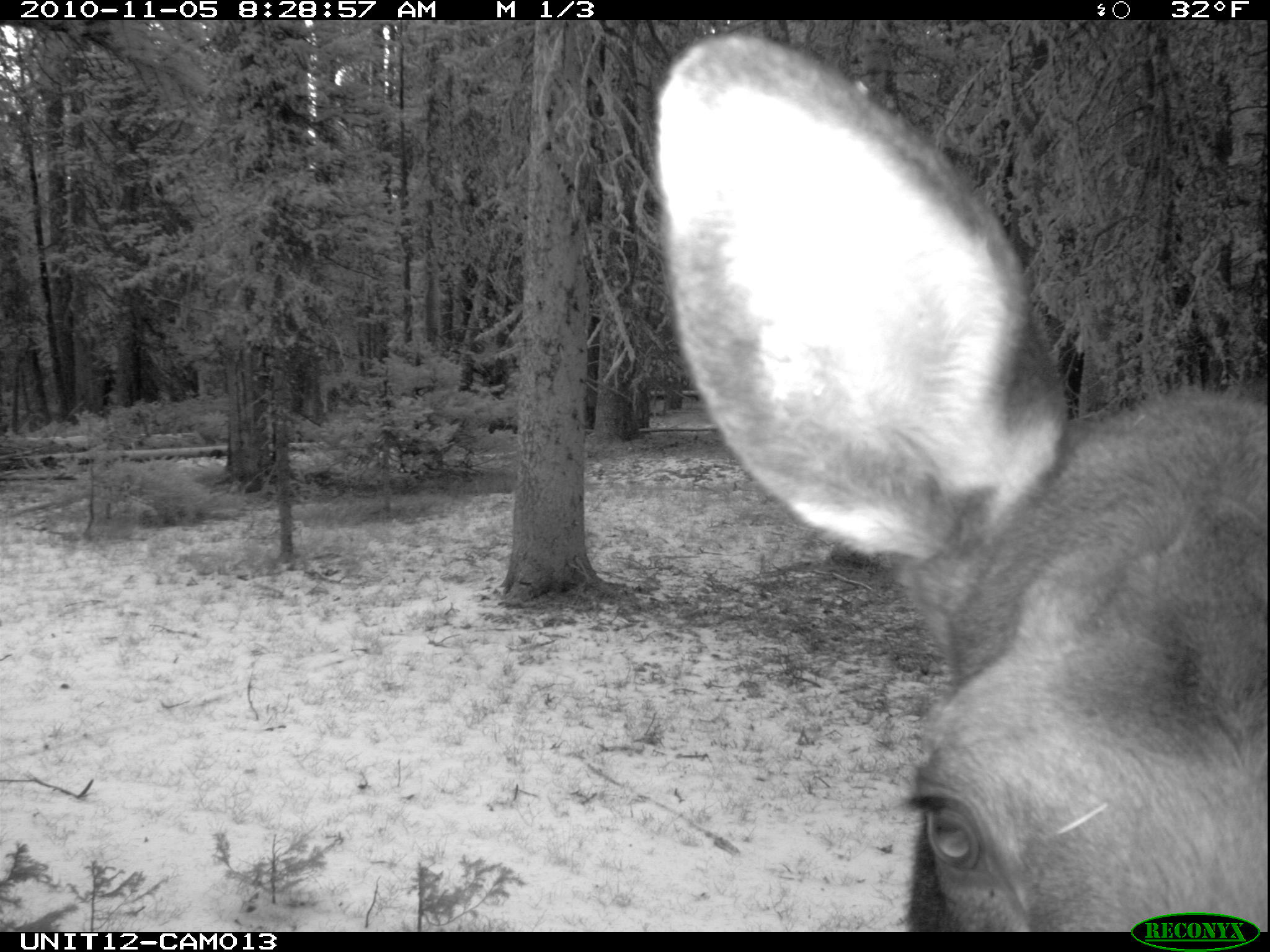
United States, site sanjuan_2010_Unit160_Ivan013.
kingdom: Animalia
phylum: Chordata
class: Mammalia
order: Artiodactyla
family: Cervidae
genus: Alces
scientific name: Alces alces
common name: moose